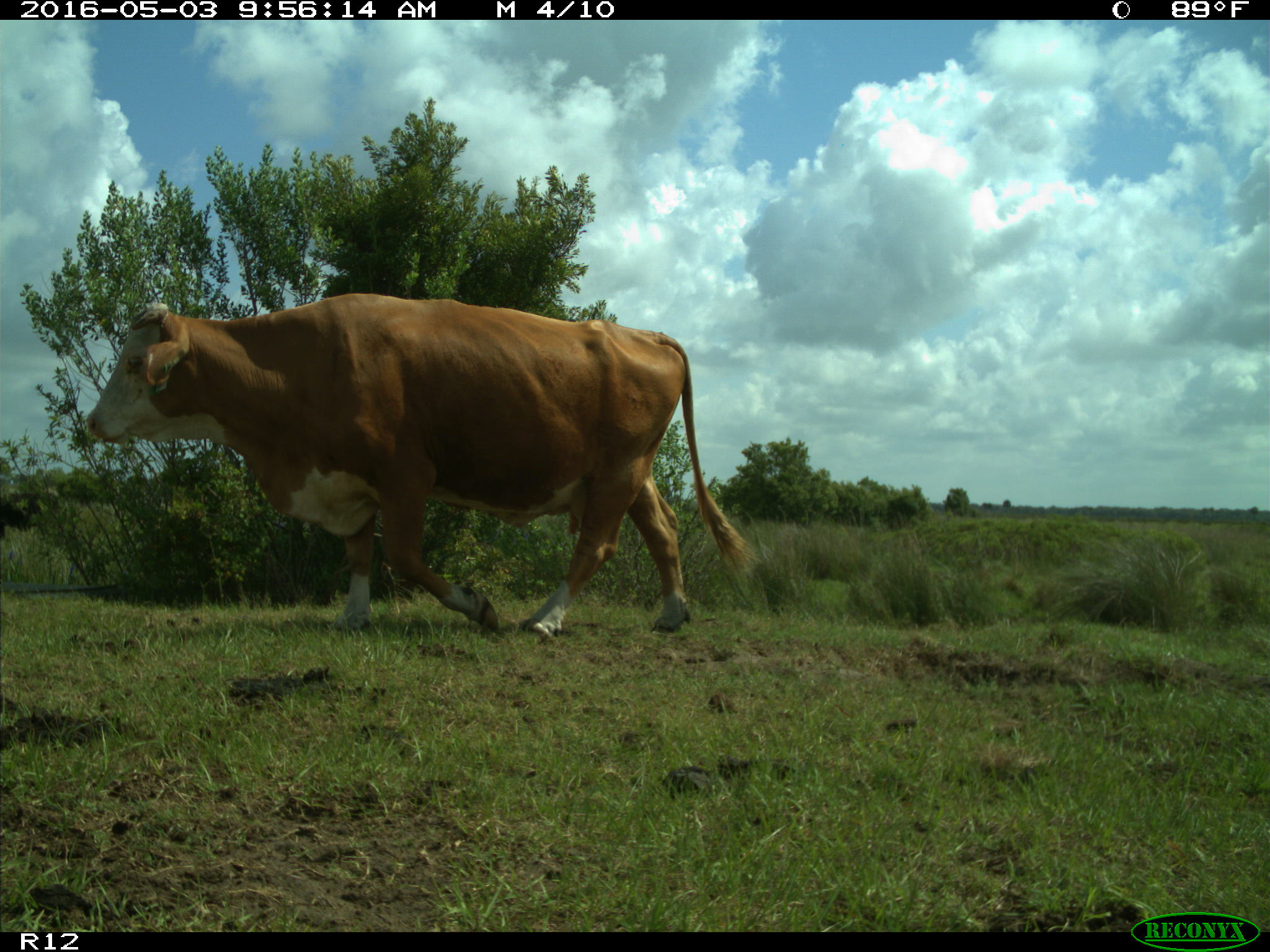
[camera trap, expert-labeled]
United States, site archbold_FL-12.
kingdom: Animalia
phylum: Chordata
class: Mammalia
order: Artiodactyla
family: Bovidae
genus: Bos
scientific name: Bos taurus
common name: domestic cow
Bos taurus (domestic cow).